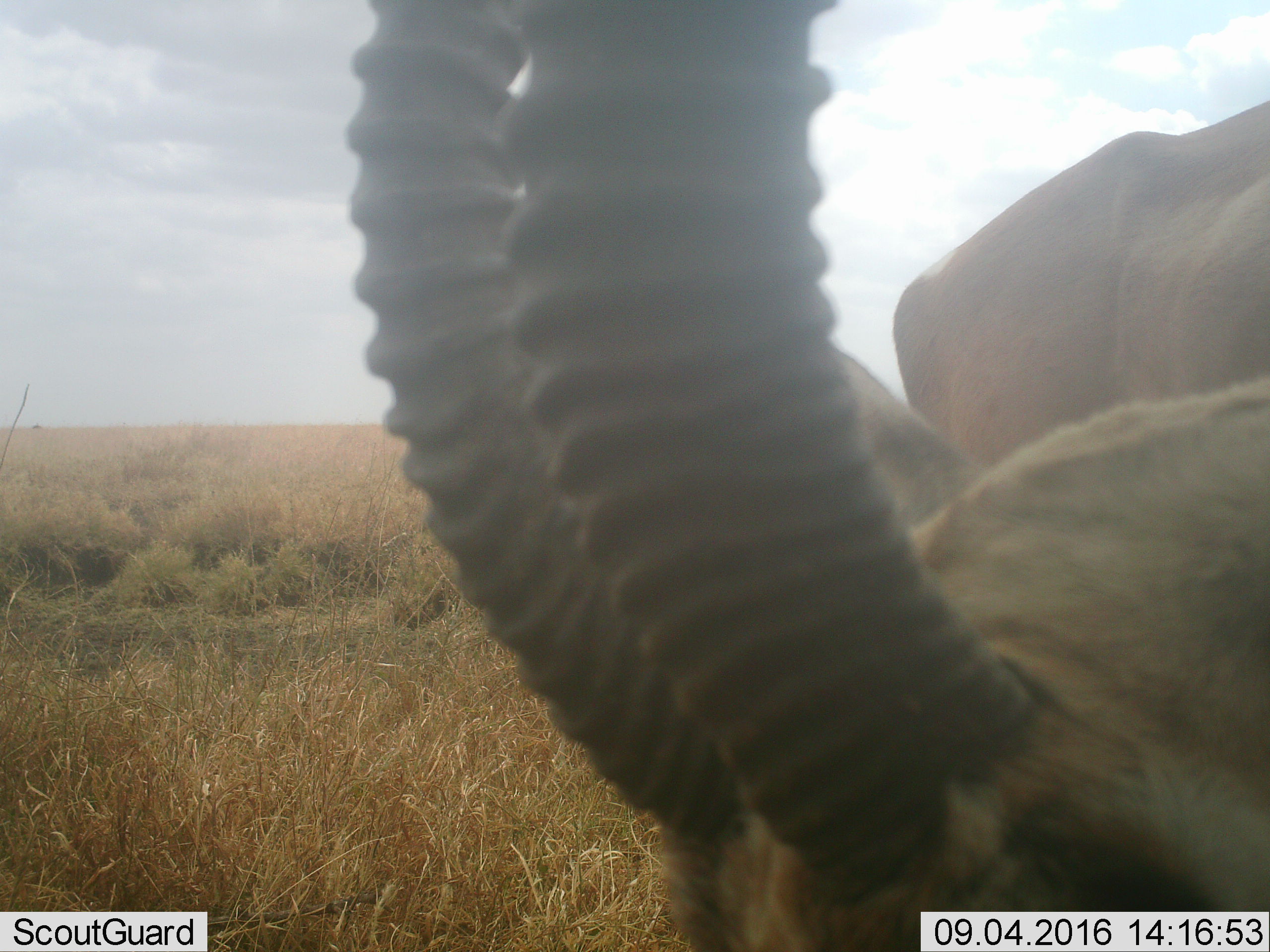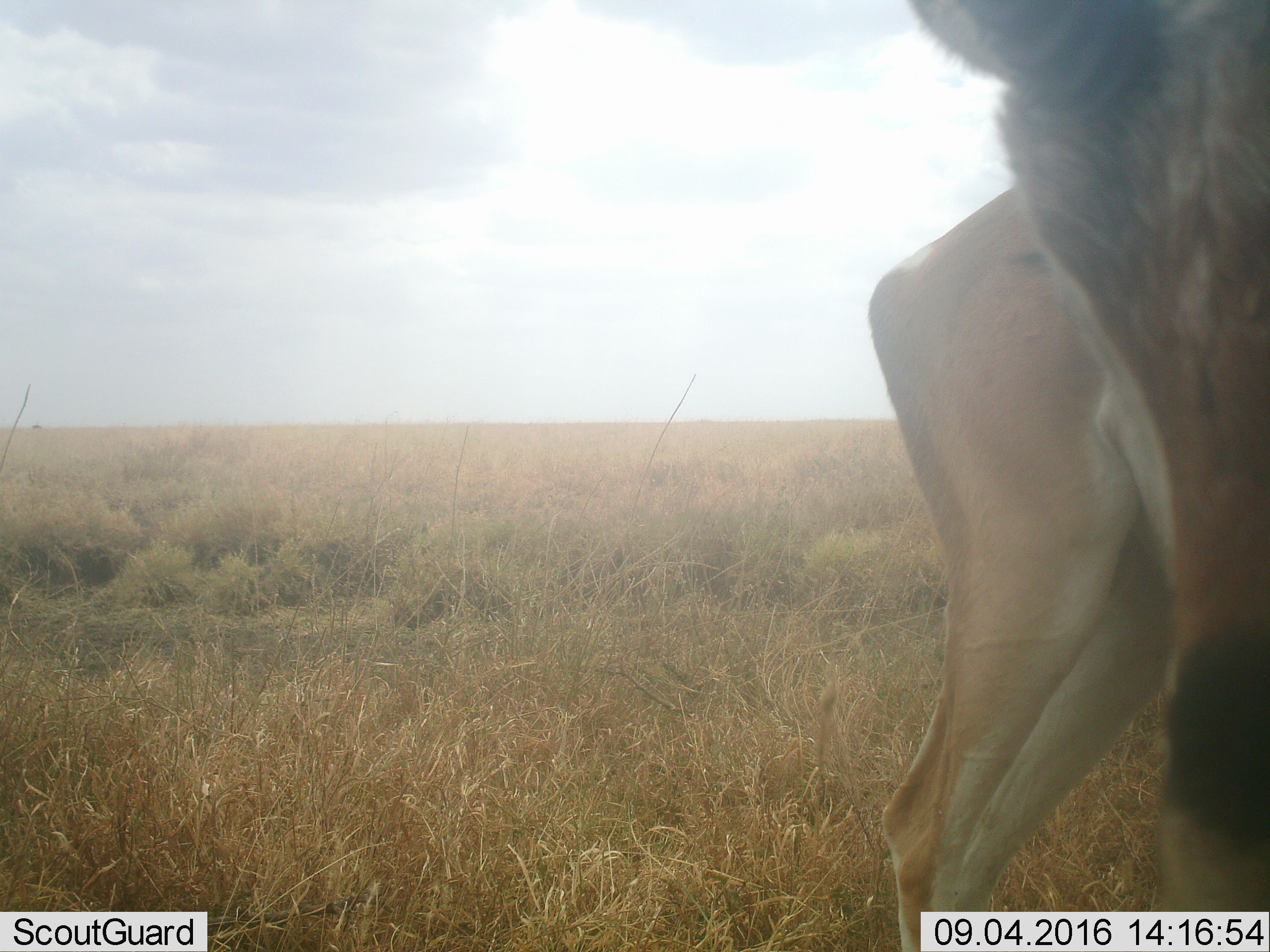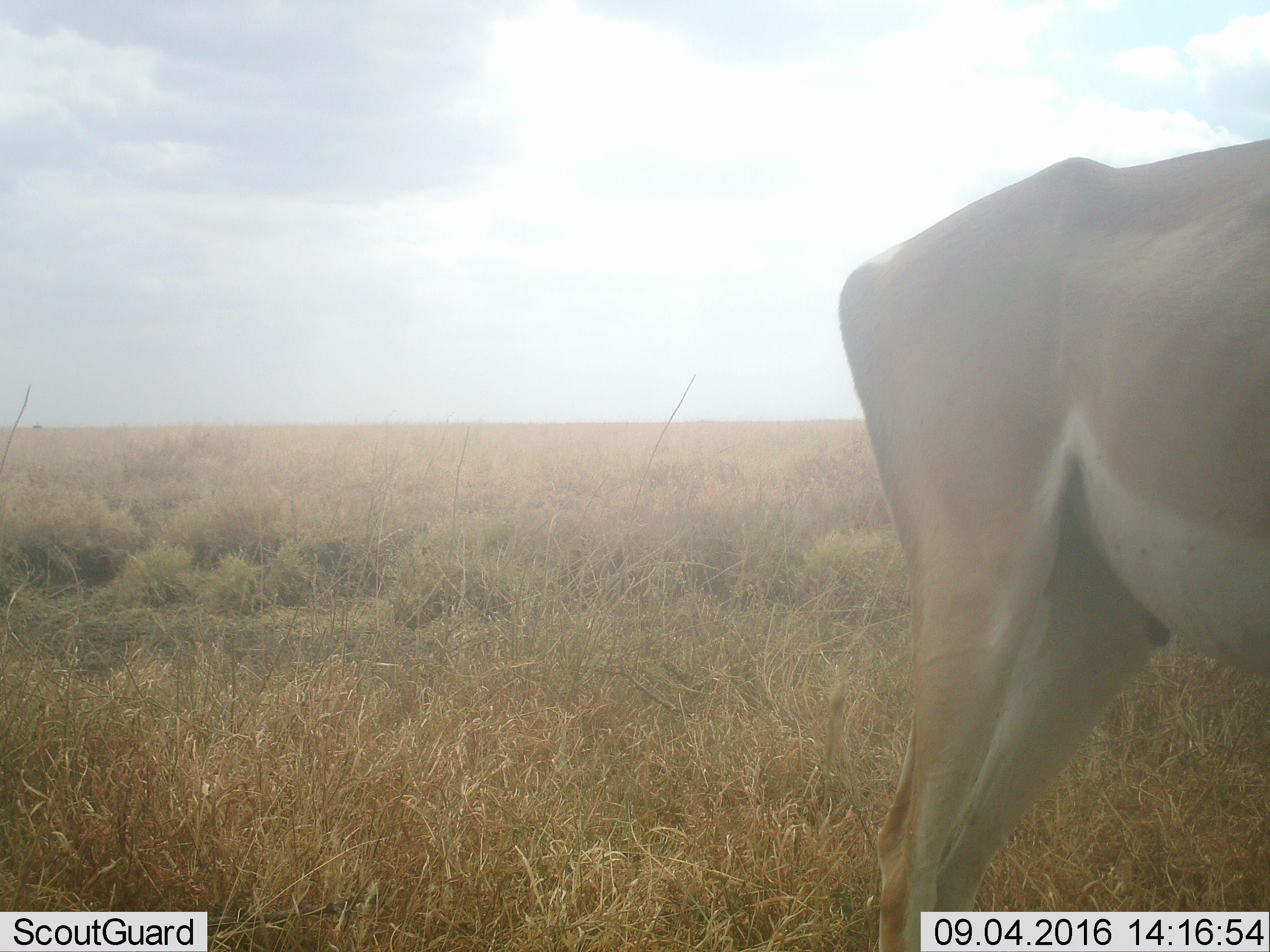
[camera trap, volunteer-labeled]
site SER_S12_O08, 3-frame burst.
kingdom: Animalia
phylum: Chordata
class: Mammalia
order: Artiodactyla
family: Bovidae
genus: Nanger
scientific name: Nanger granti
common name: grant's gazelle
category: gazellegrants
Gazellegrants (grant's gazelle) (Nanger granti), count 2. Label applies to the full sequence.